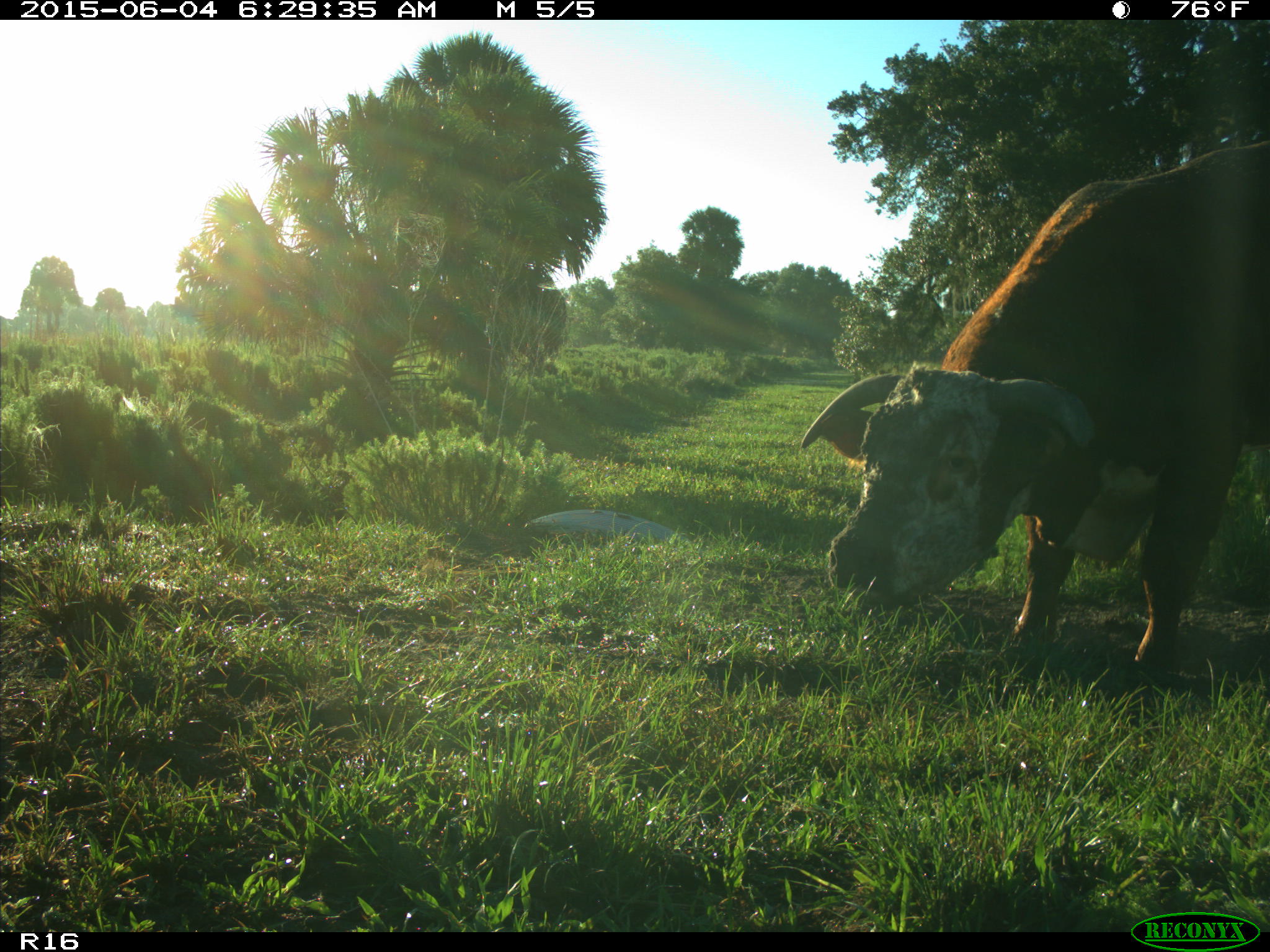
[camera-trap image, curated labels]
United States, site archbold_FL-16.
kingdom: Animalia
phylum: Chordata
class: Mammalia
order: Artiodactyla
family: Bovidae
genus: Bos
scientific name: Bos taurus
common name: domestic cow